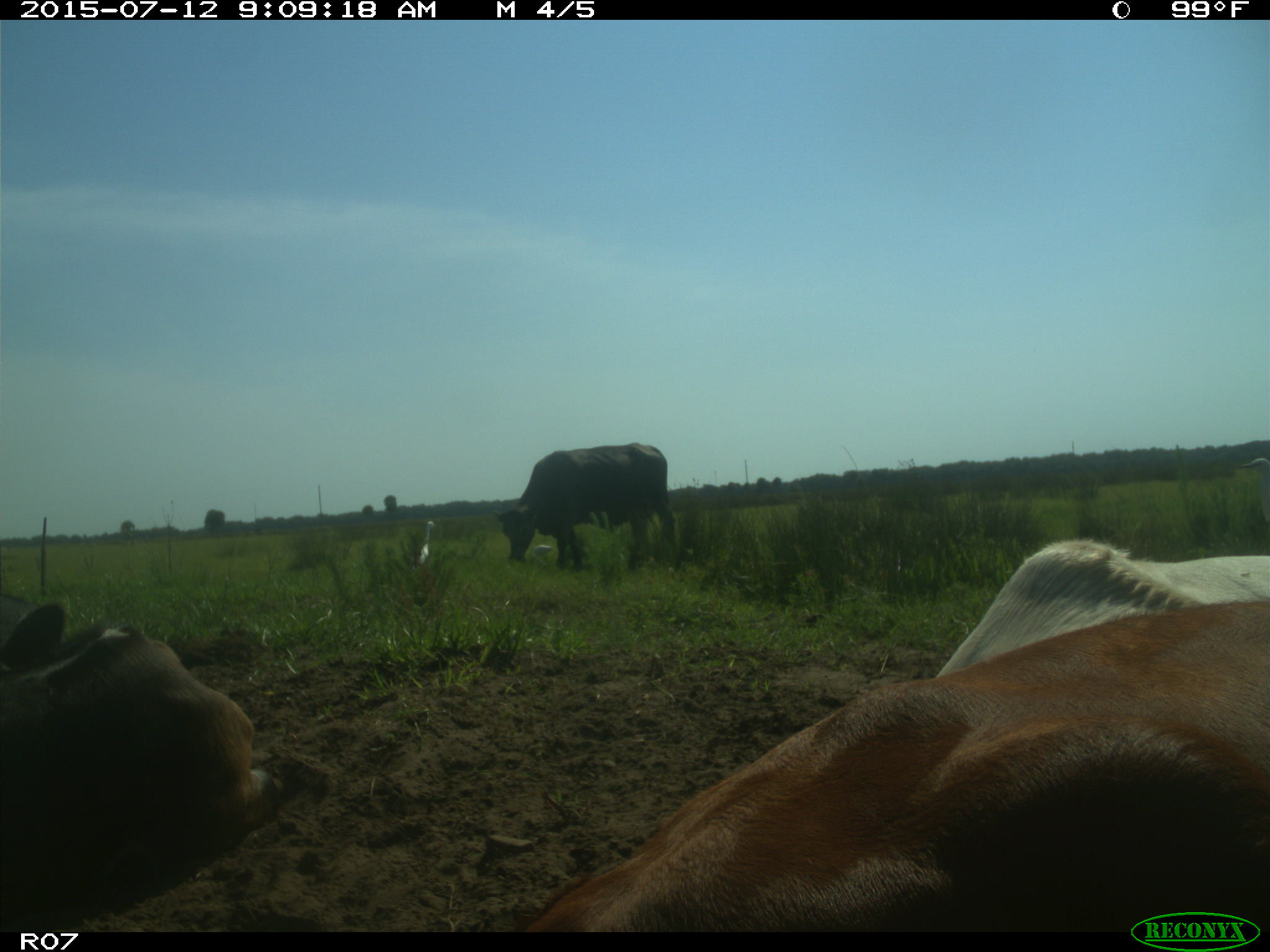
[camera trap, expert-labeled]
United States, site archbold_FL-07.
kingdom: Animalia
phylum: Chordata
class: Mammalia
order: Artiodactyla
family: Bovidae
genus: Bos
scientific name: Bos taurus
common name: domestic cow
Bos taurus (domestic cow).